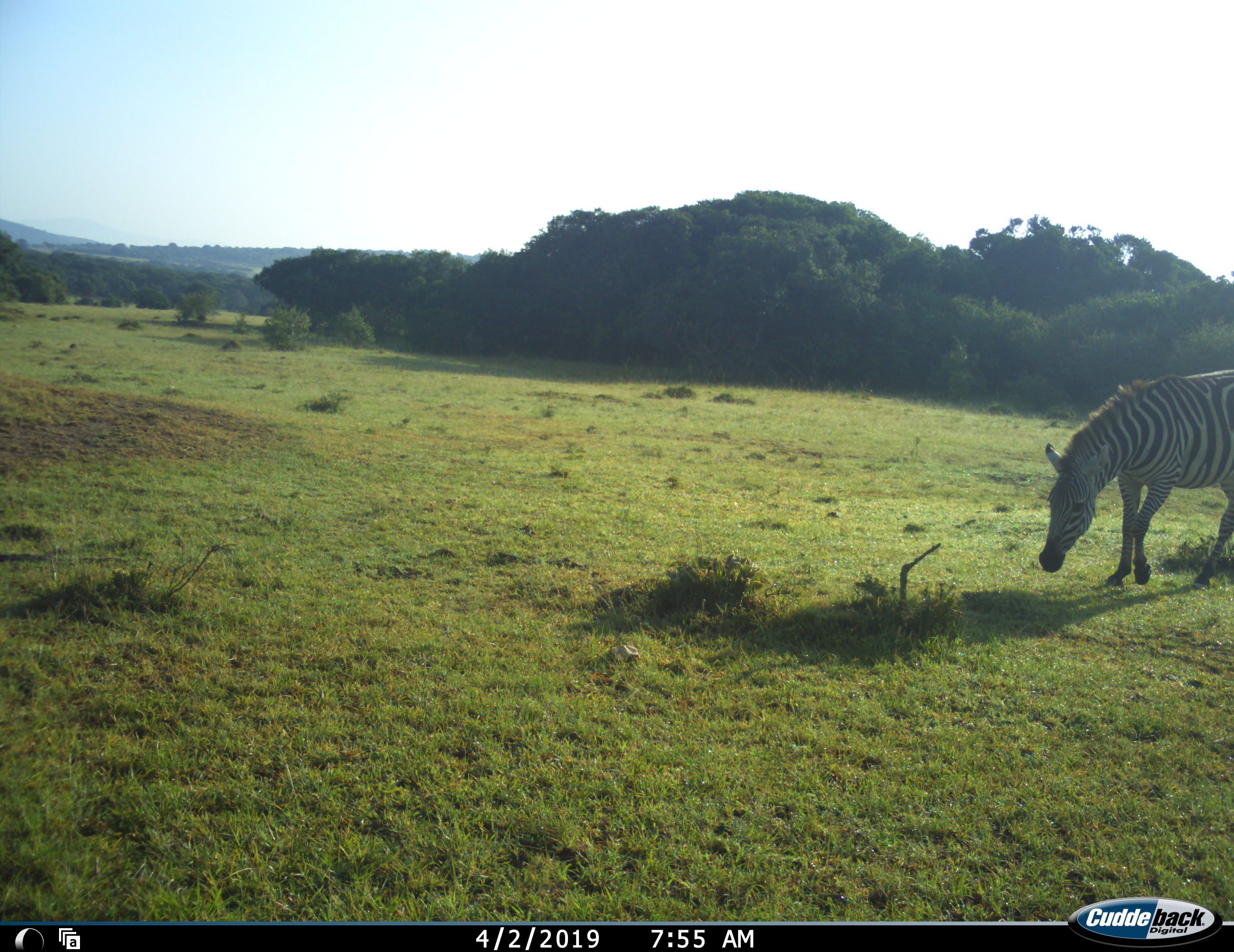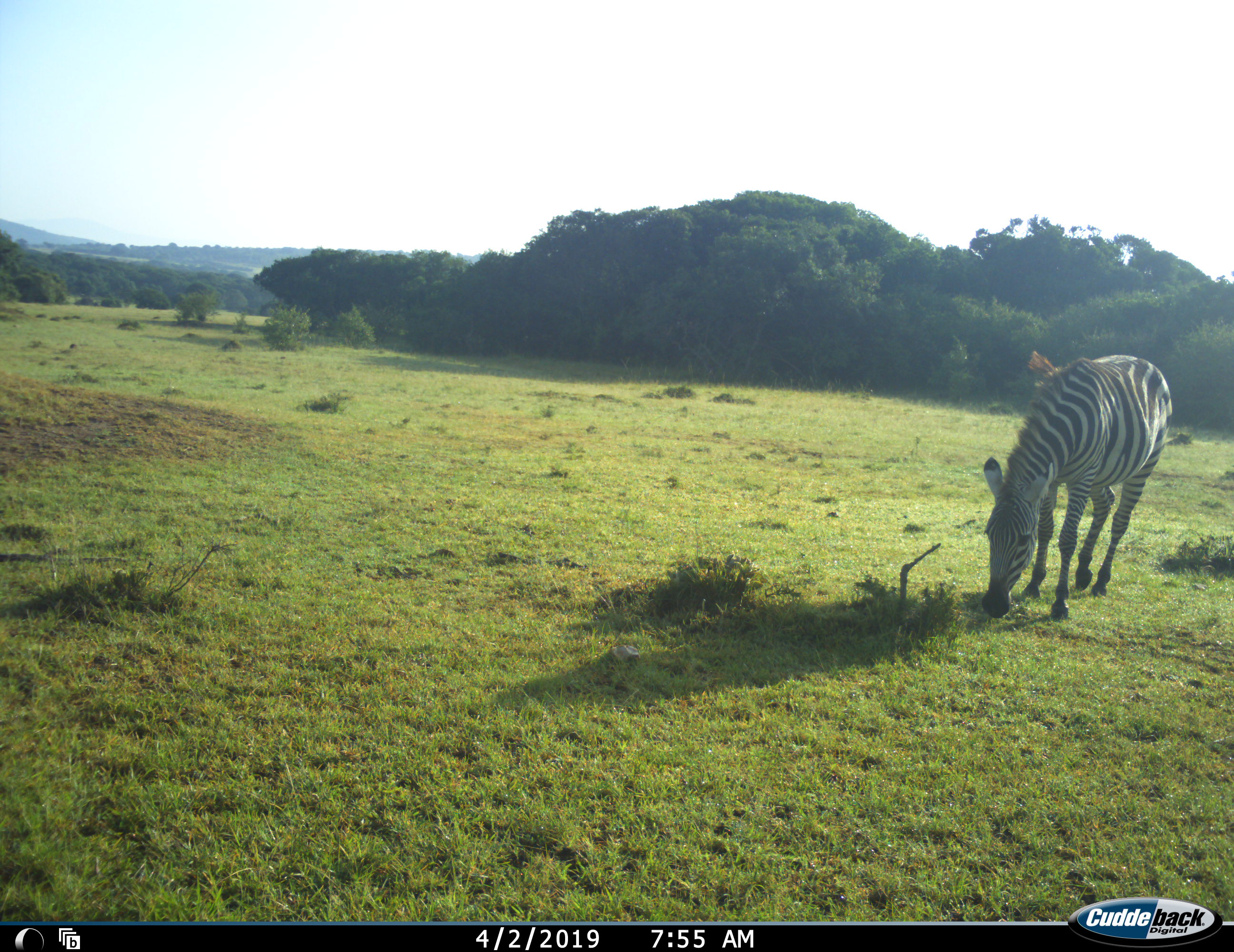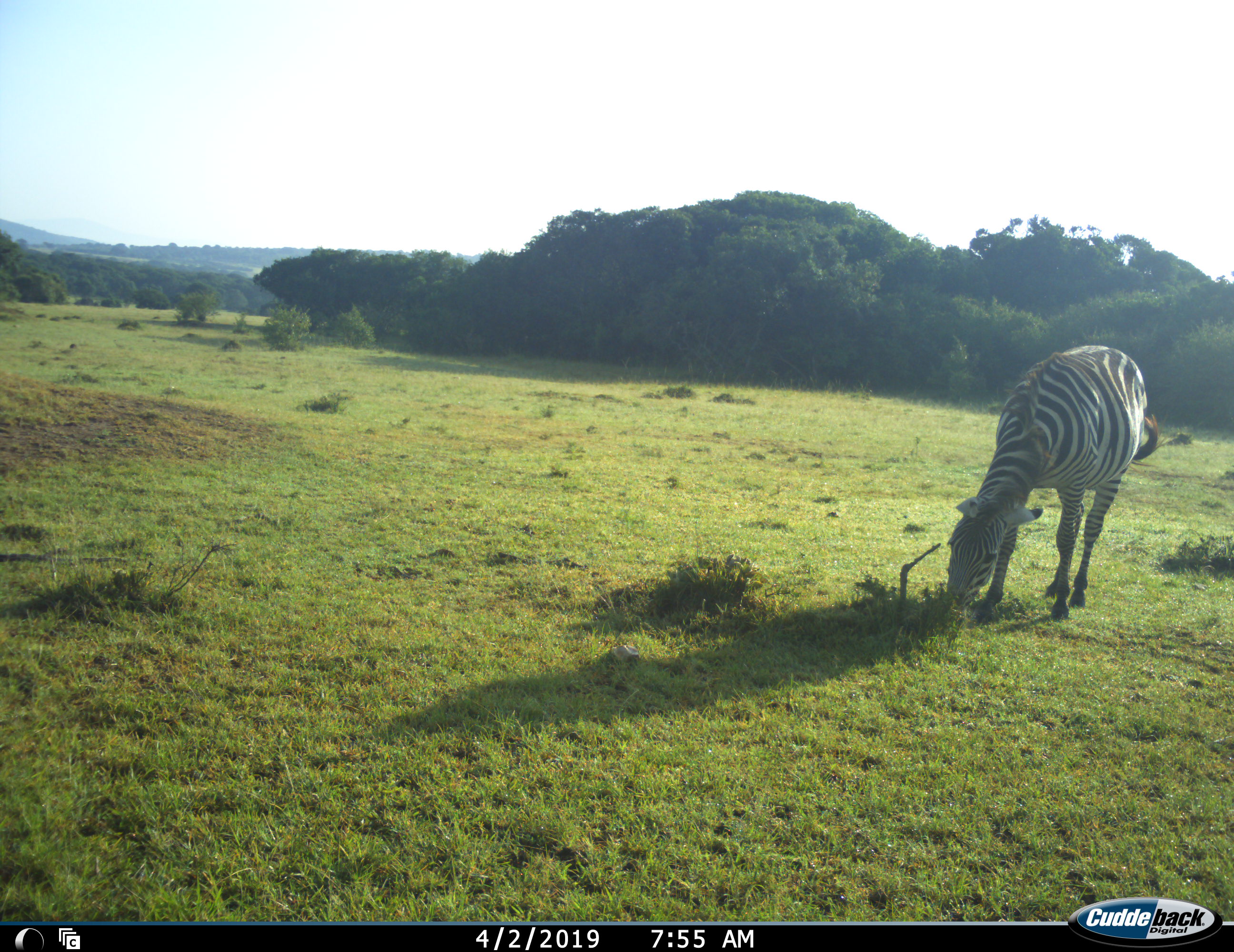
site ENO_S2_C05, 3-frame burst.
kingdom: Animalia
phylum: Chordata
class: Mammalia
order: Perissodactyla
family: Equidae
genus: Equus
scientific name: Equus quagga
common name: plains zebra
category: zebraplains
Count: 1.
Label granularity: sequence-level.